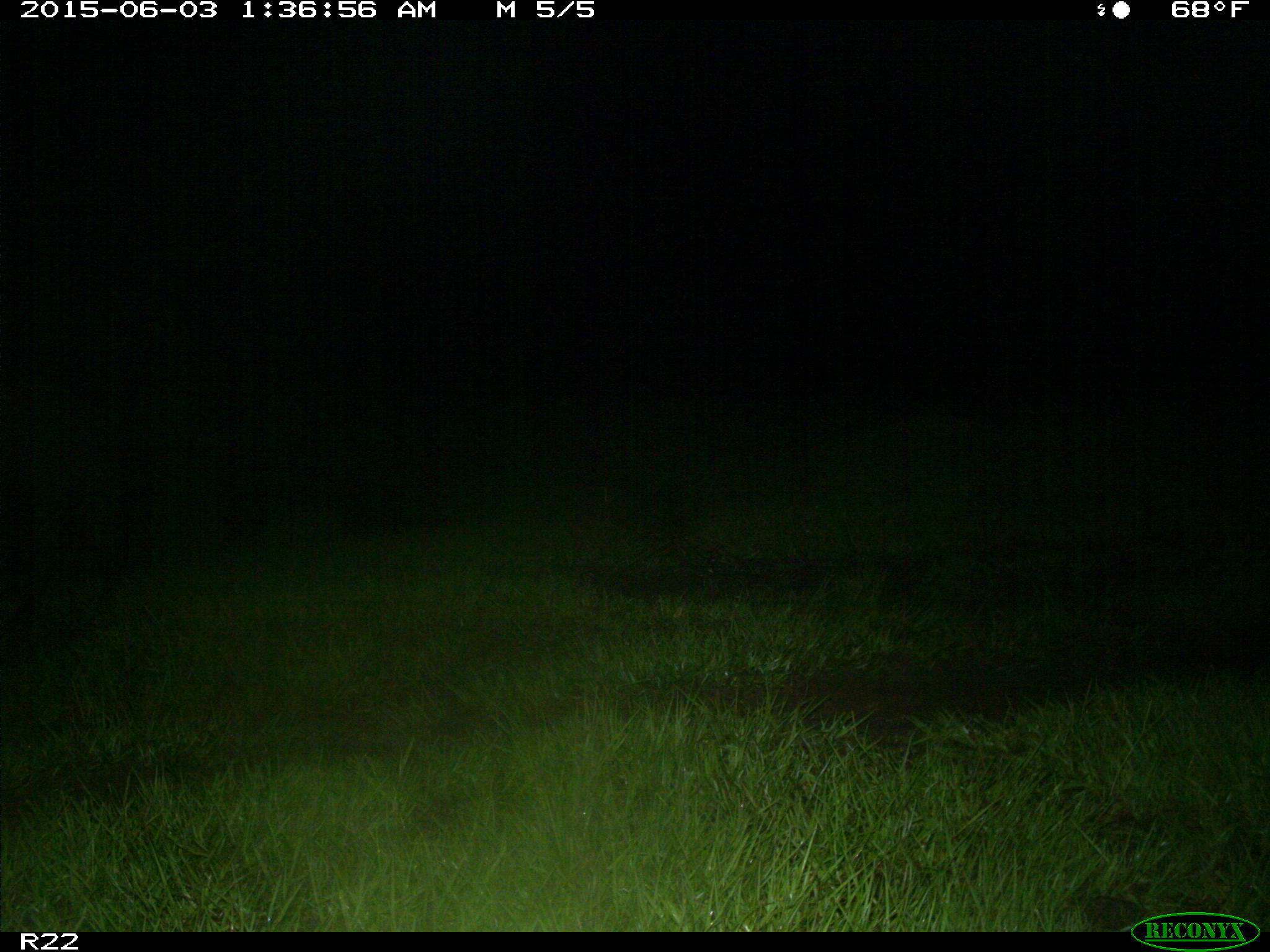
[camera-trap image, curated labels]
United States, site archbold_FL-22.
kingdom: Animalia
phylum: Chordata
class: Mammalia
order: Artiodactyla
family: Bovidae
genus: Bos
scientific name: Bos taurus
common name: domestic cow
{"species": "Bos taurus (domestic cow)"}